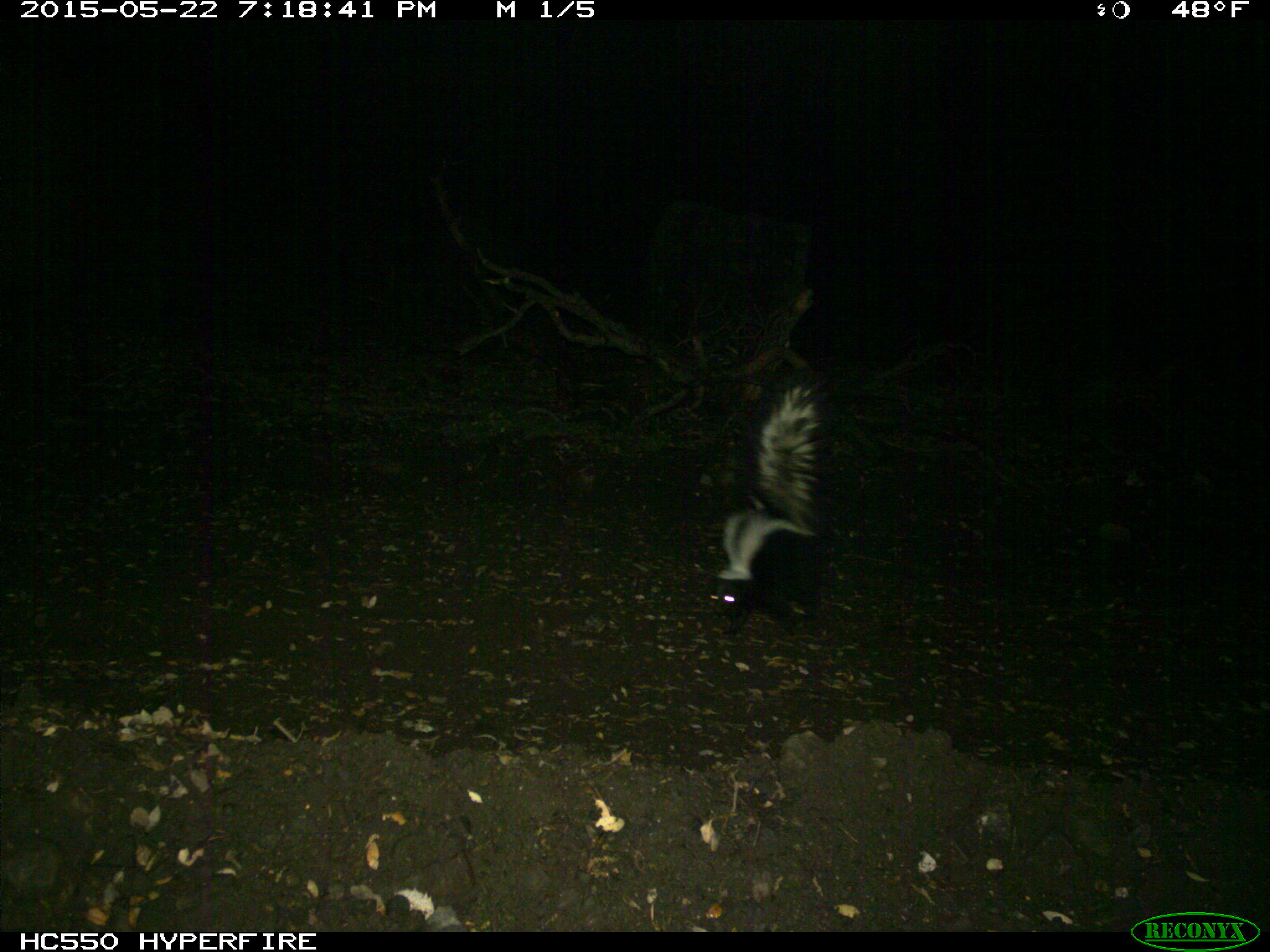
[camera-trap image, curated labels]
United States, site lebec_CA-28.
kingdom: Animalia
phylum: Chordata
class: Mammalia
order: Carnivora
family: Mephitidae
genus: Mephitis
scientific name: Mephitis mephitis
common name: striped skunk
Mephitis mephitis (striped skunk).